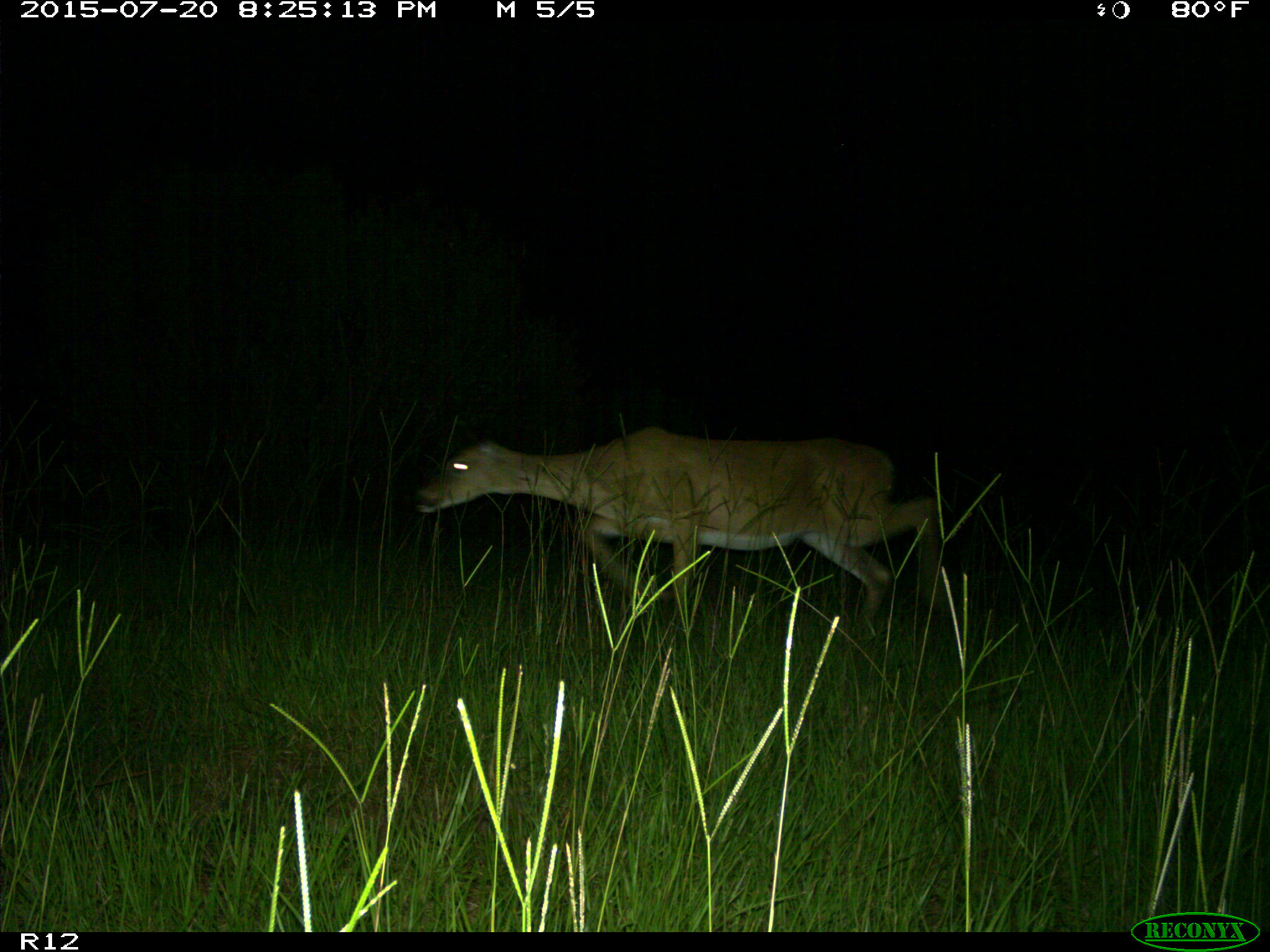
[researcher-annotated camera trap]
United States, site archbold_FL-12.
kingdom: Animalia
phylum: Chordata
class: Mammalia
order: Artiodactyla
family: Cervidae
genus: Odocoileus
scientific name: Odocoileus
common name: deer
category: unidentified deer